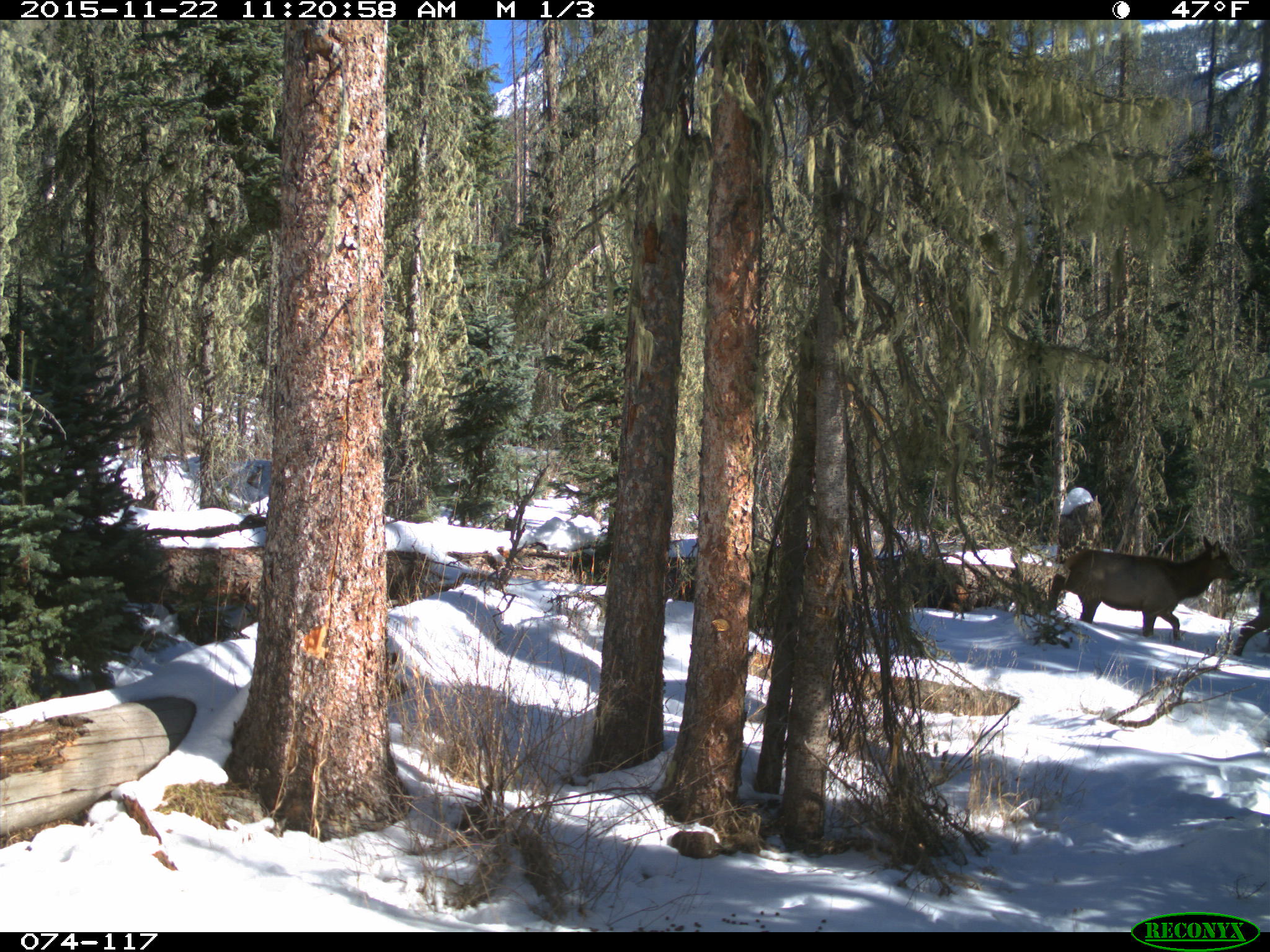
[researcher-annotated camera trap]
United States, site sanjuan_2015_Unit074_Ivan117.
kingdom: Animalia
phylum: Chordata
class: Mammalia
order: Artiodactyla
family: Cervidae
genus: Cervus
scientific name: Cervus elaphus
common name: red deer